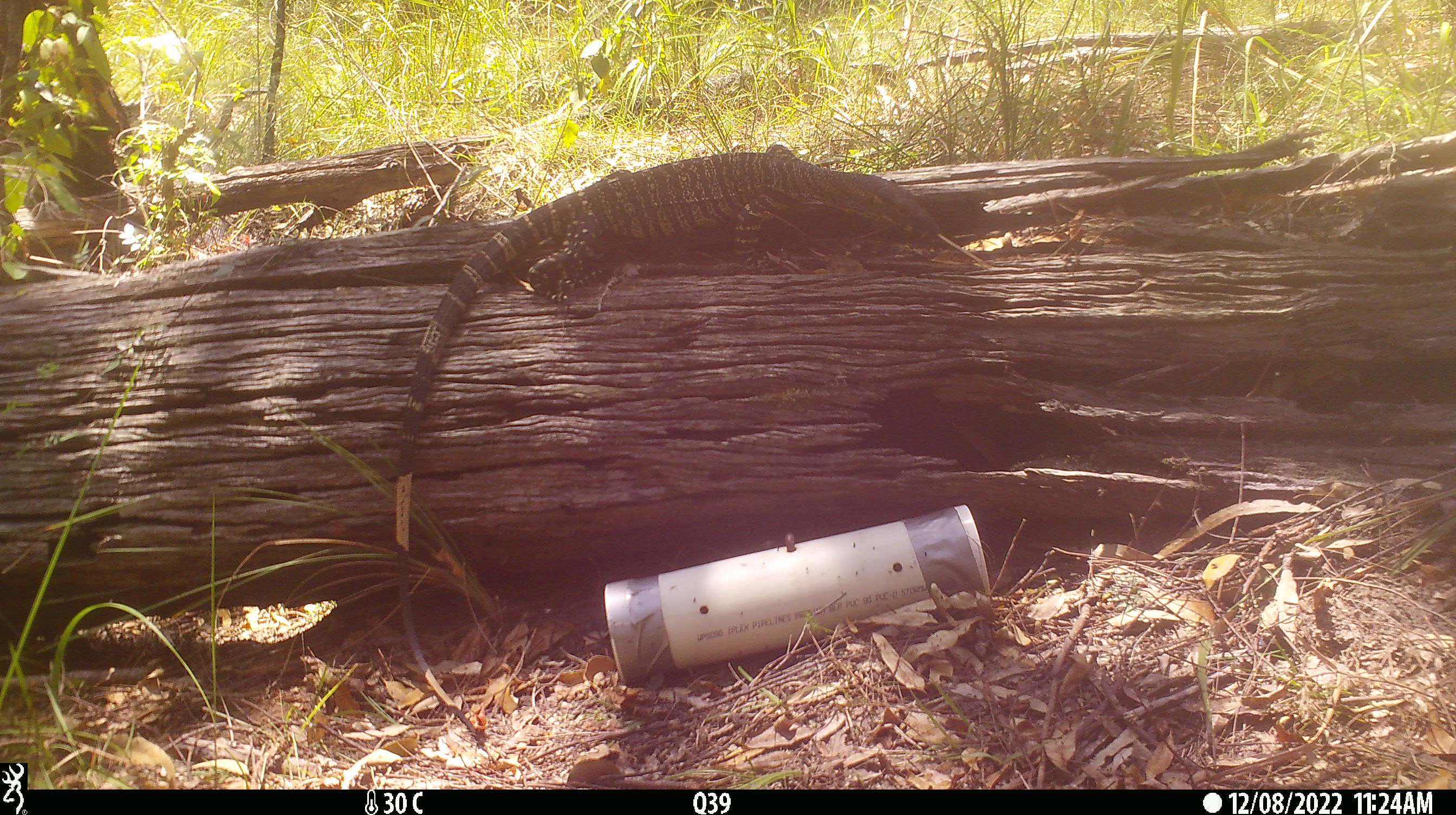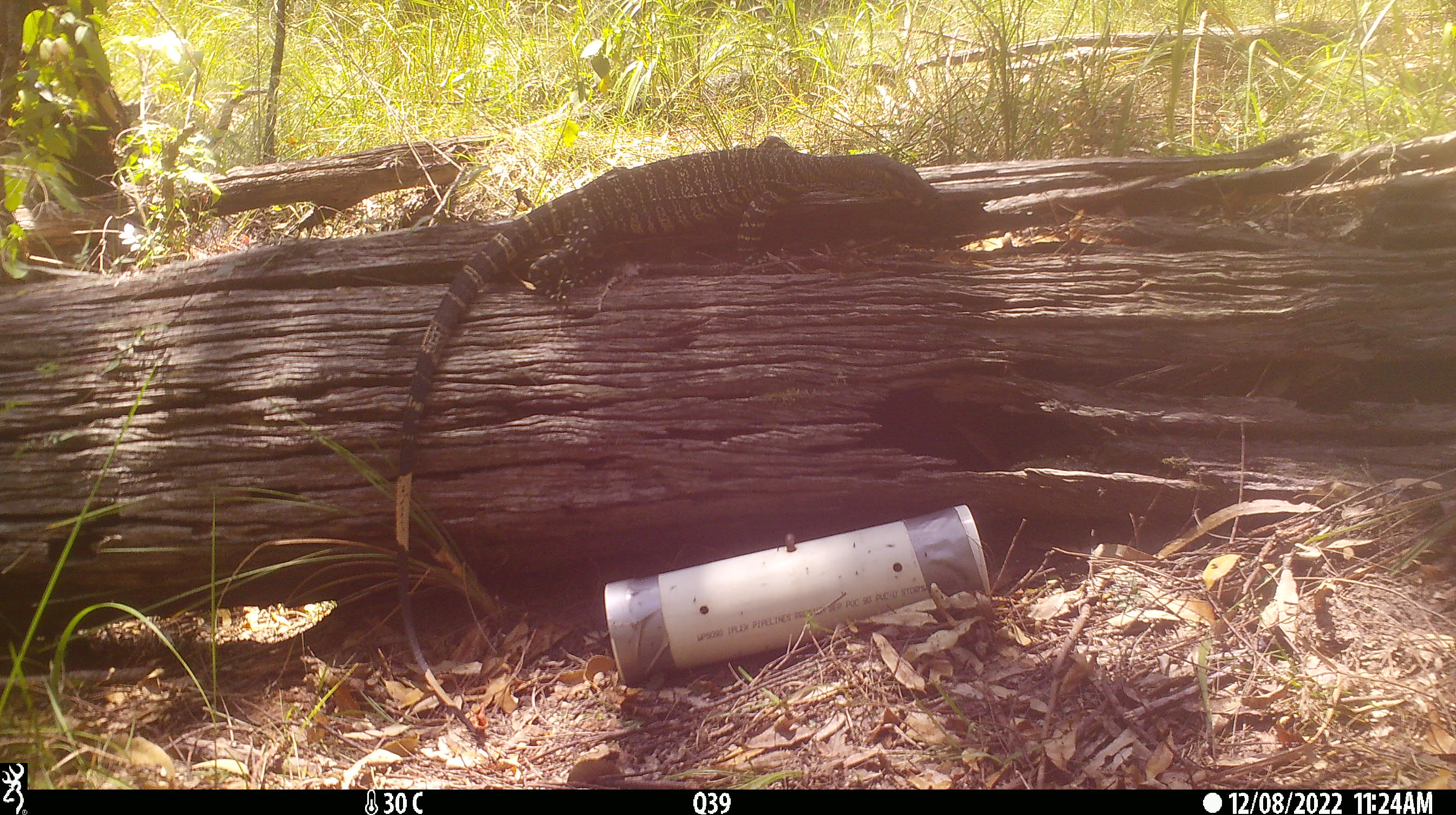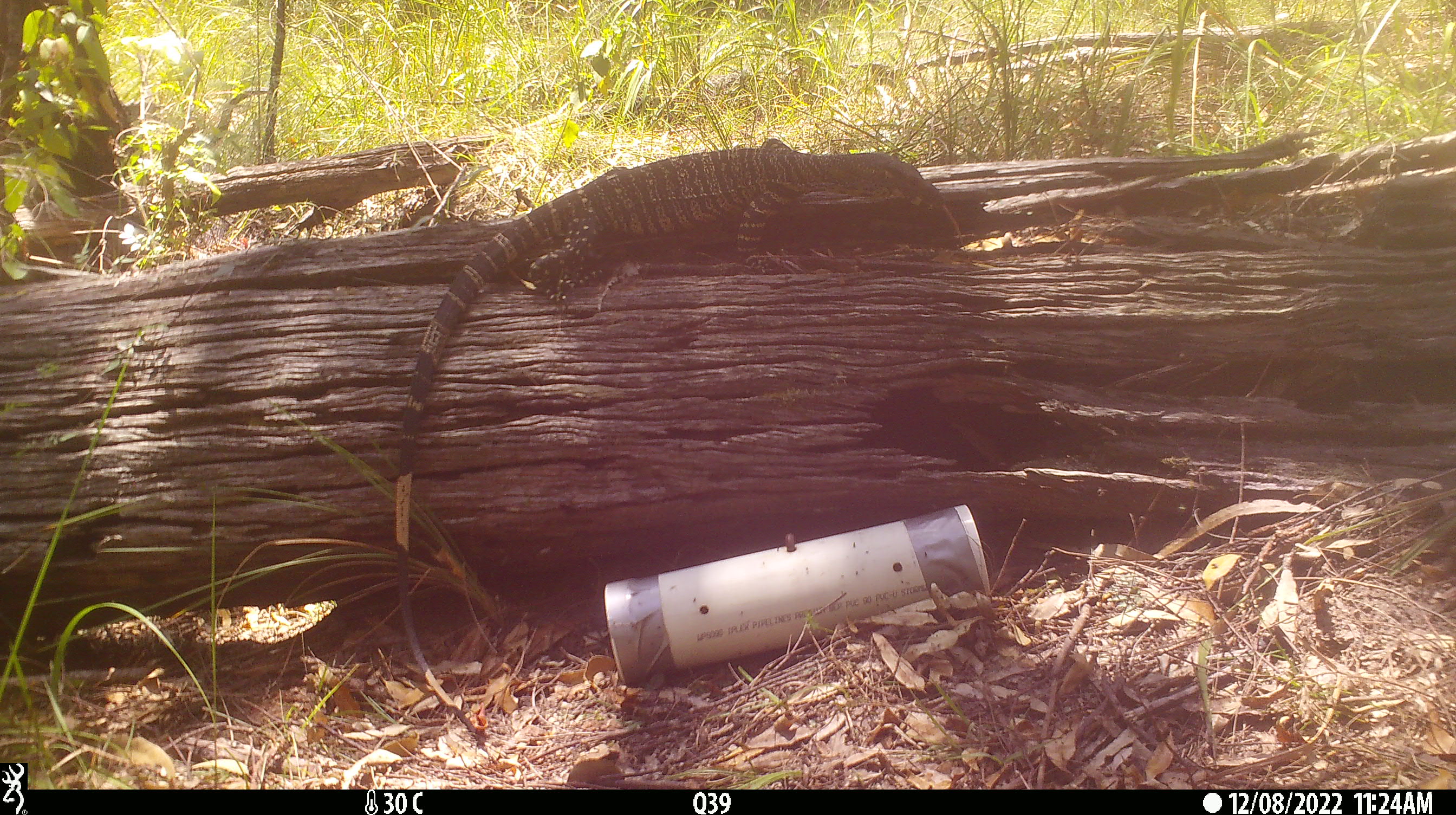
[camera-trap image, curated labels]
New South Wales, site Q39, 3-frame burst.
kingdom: Animalia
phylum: Chordata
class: Reptilia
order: Squamata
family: Varanidae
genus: Varanus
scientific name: Varanus varius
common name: lace monitor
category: goanna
Goanna (lace monitor) (Varanus varius).